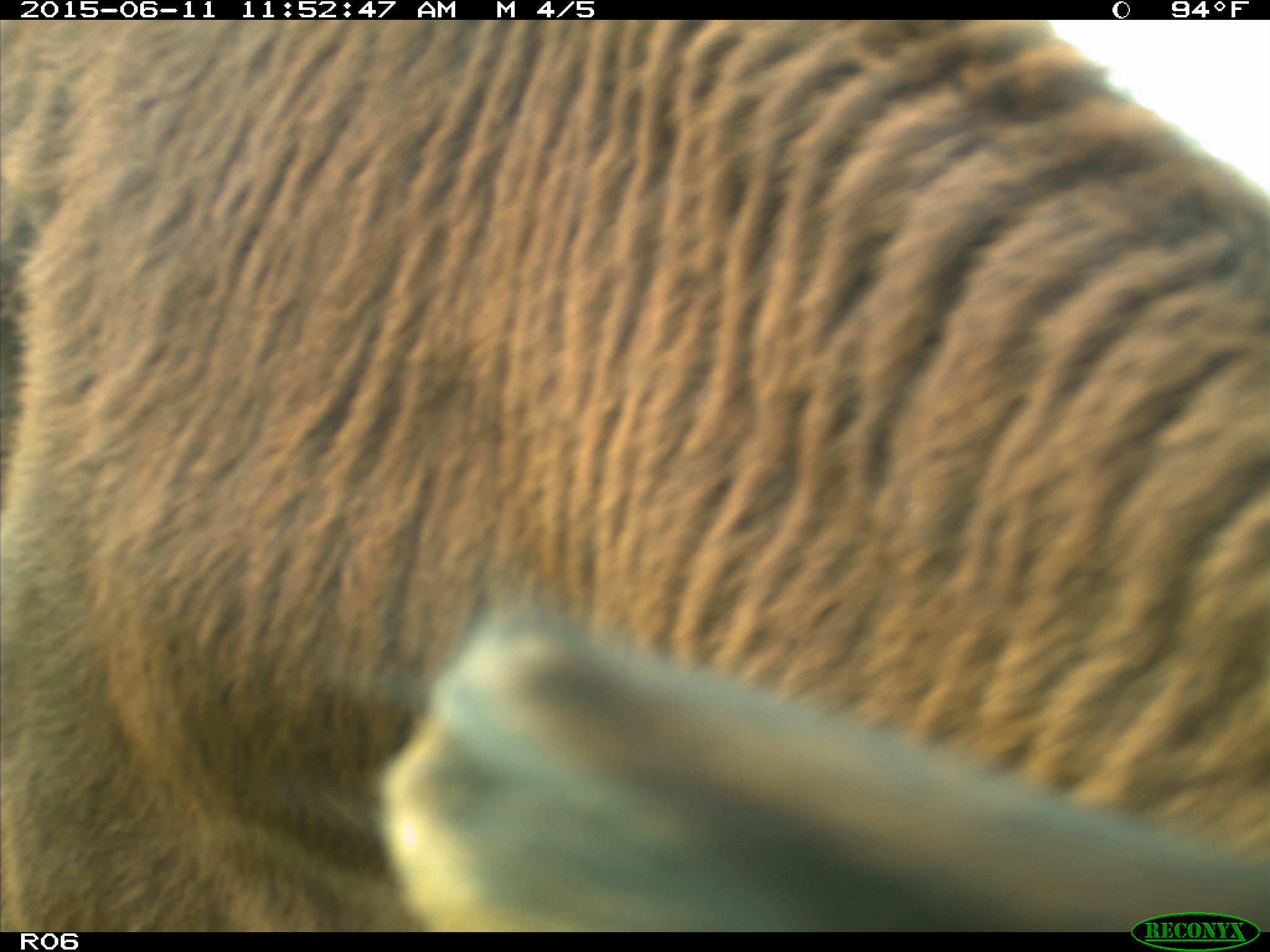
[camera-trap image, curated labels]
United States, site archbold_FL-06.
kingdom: Animalia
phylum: Chordata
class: Mammalia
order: Artiodactyla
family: Bovidae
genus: Bos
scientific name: Bos taurus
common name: domestic cow